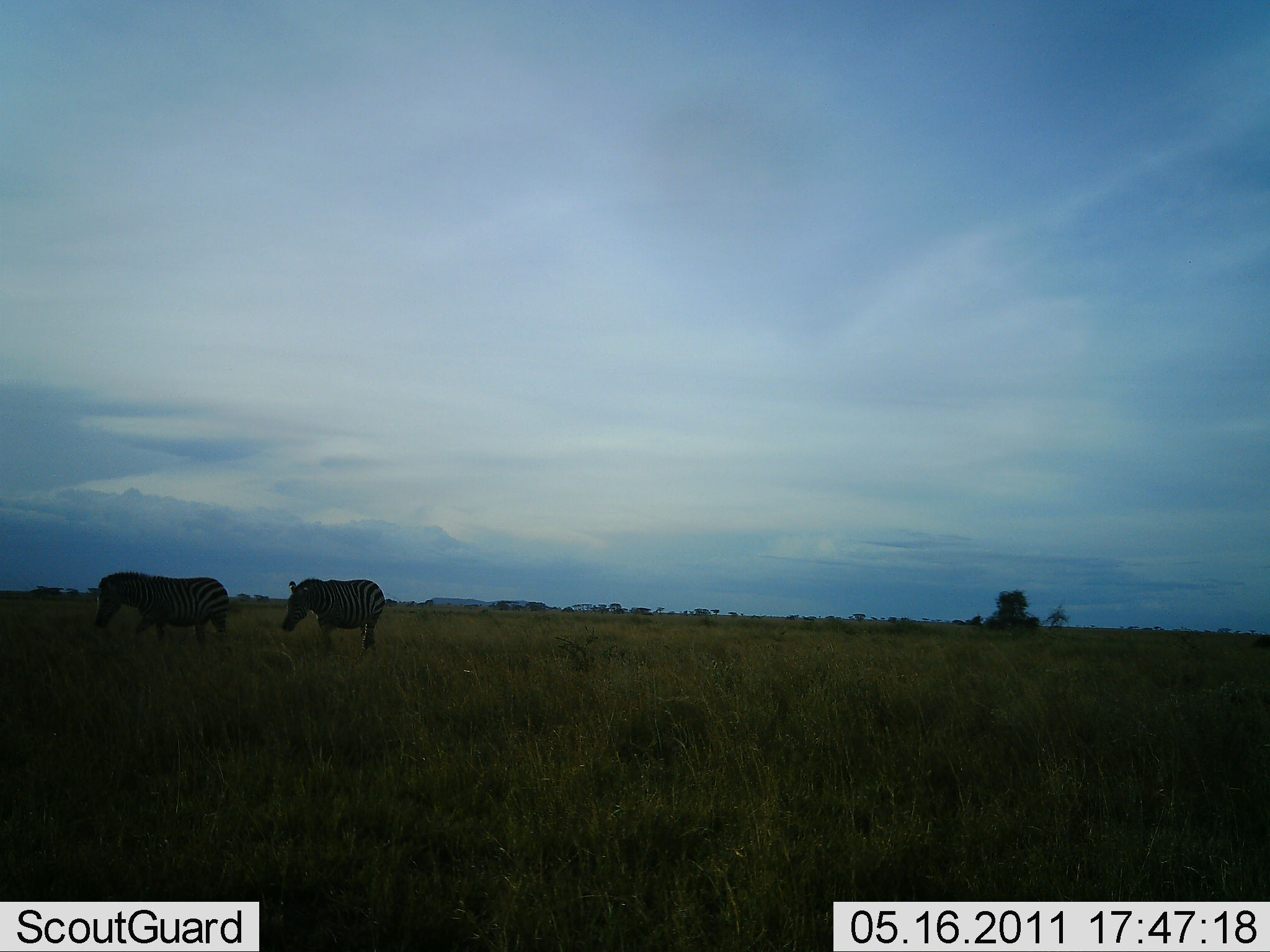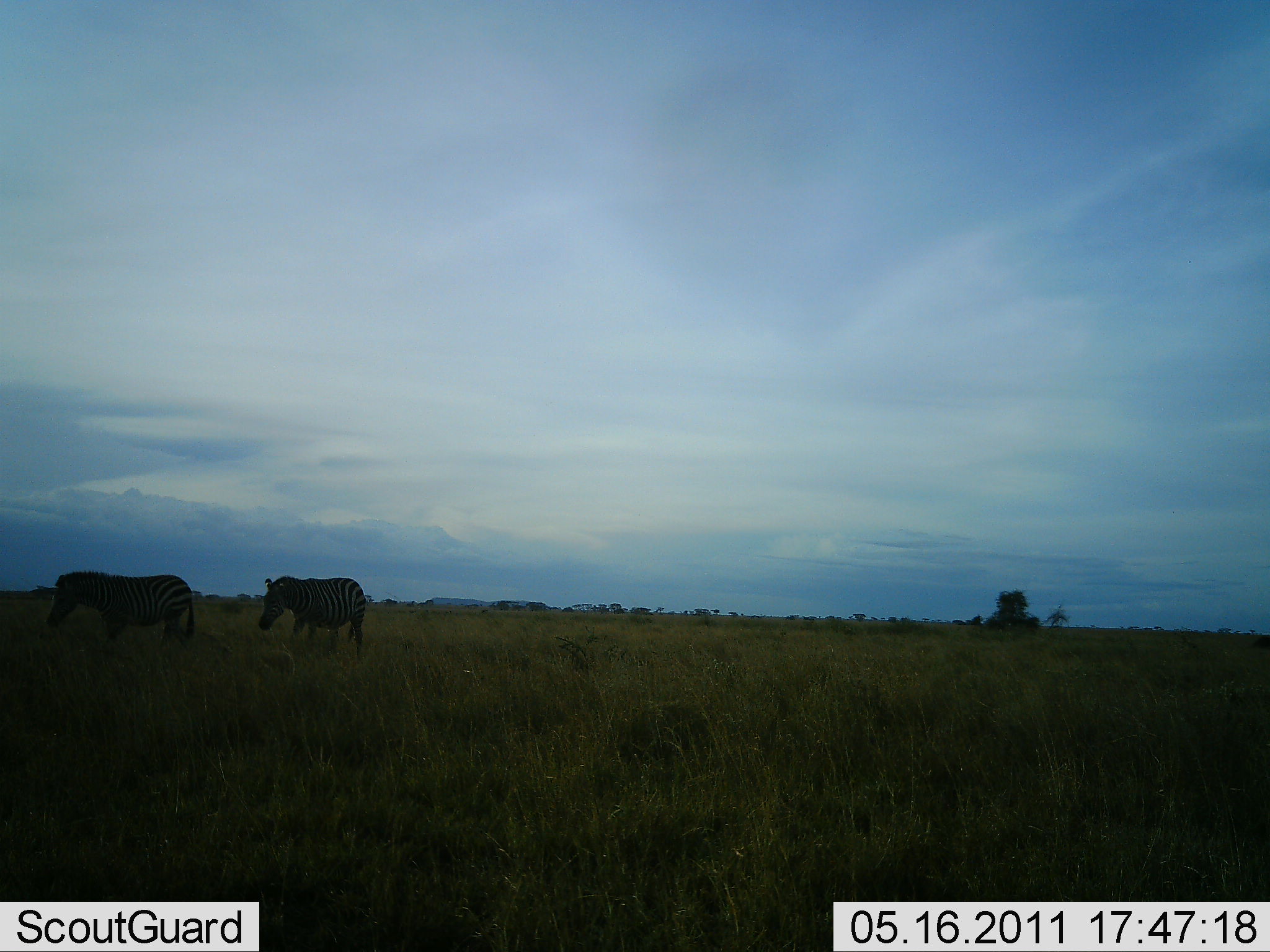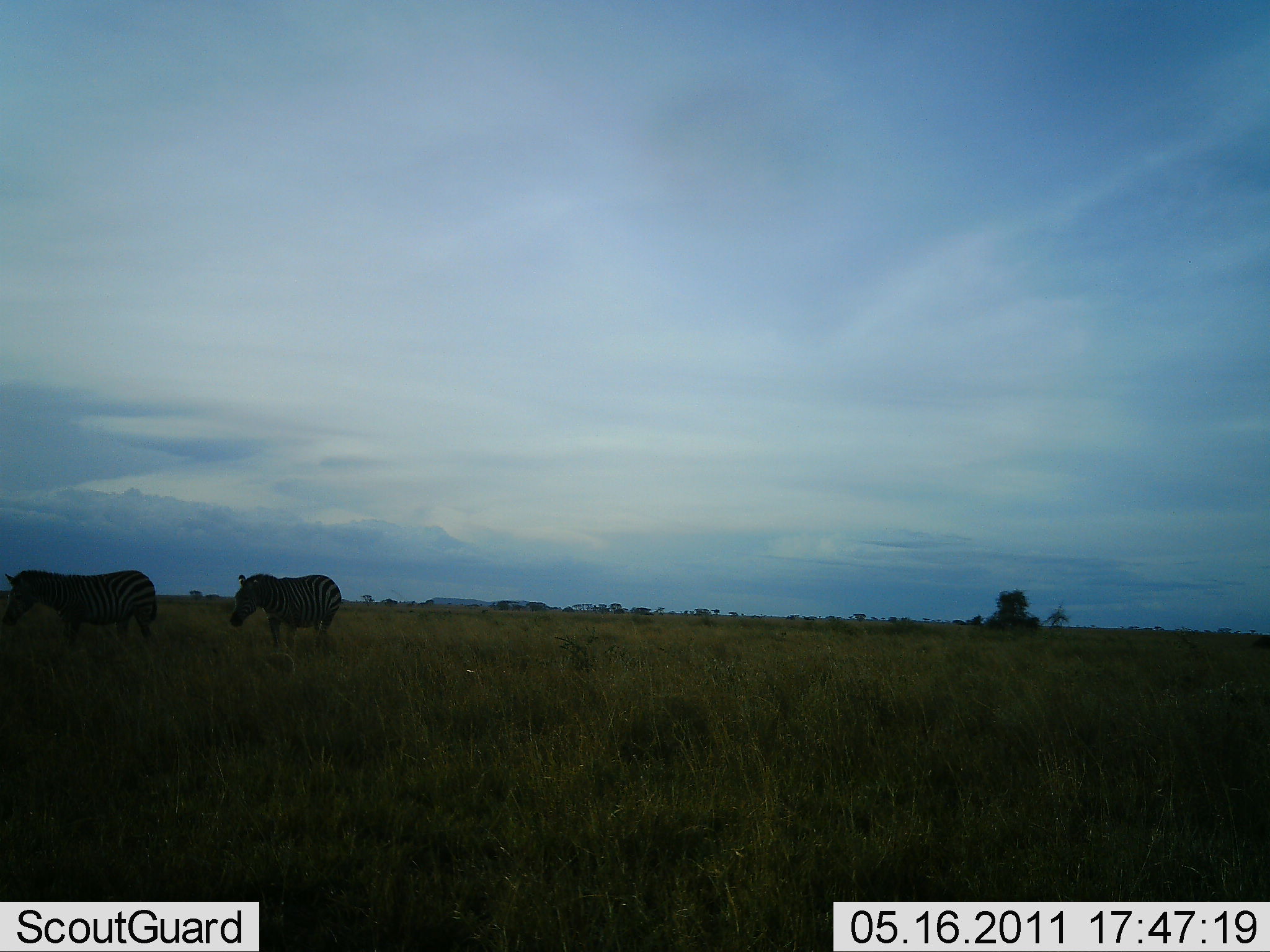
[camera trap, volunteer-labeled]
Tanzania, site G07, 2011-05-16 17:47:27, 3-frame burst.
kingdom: Animalia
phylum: Chordata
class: Mammalia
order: Perissodactyla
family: Equidae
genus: Equus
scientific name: Equus quagga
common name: plains zebra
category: zebra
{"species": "zebra (plains zebra) (Equus quagga)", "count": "2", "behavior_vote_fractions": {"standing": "8%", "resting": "0%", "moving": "92%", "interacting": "0%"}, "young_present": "0%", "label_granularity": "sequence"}